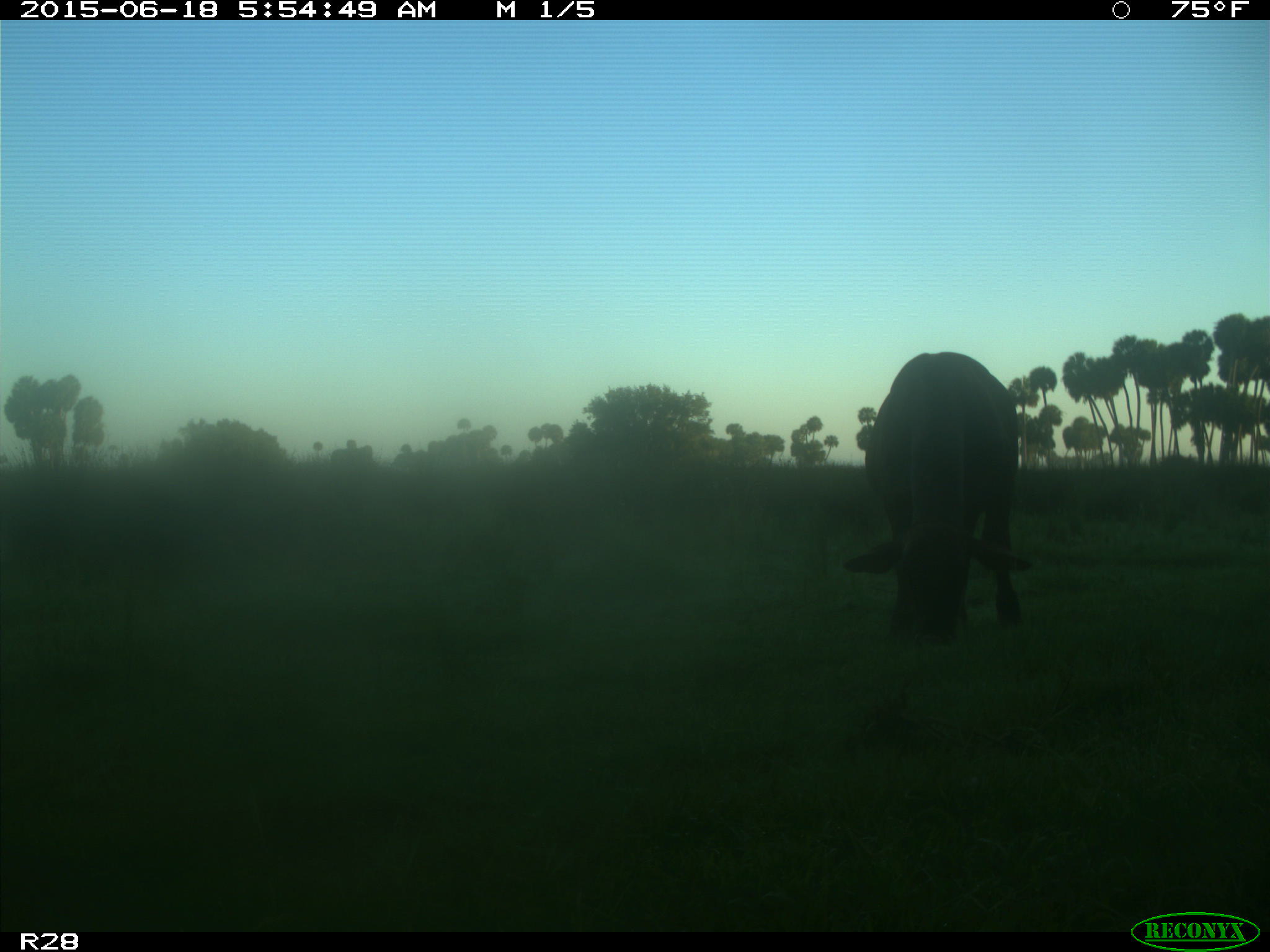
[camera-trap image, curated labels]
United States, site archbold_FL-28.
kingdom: Animalia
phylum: Chordata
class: Mammalia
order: Artiodactyla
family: Bovidae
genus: Bos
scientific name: Bos taurus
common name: domestic cow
Bos taurus (domestic cow).